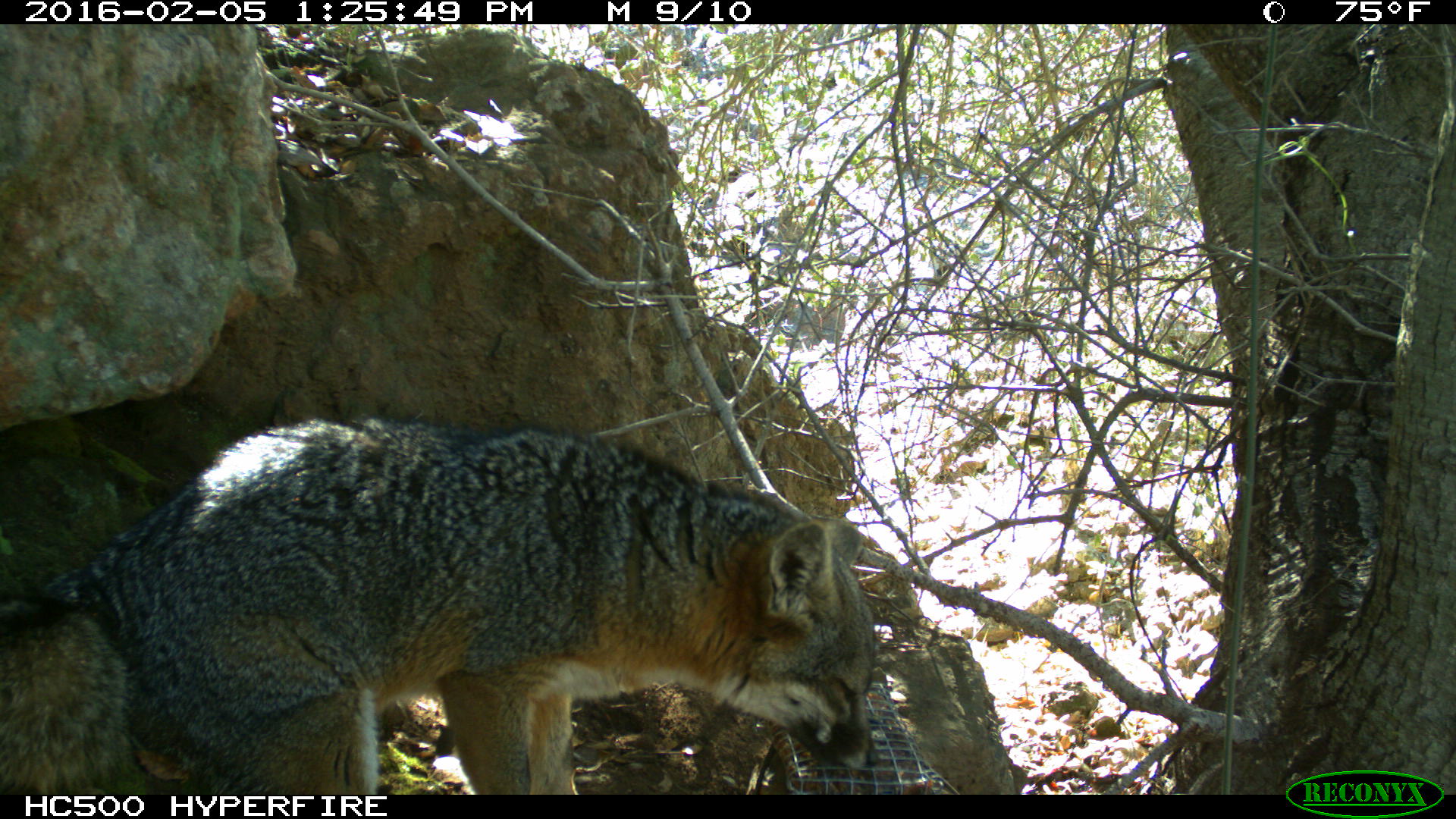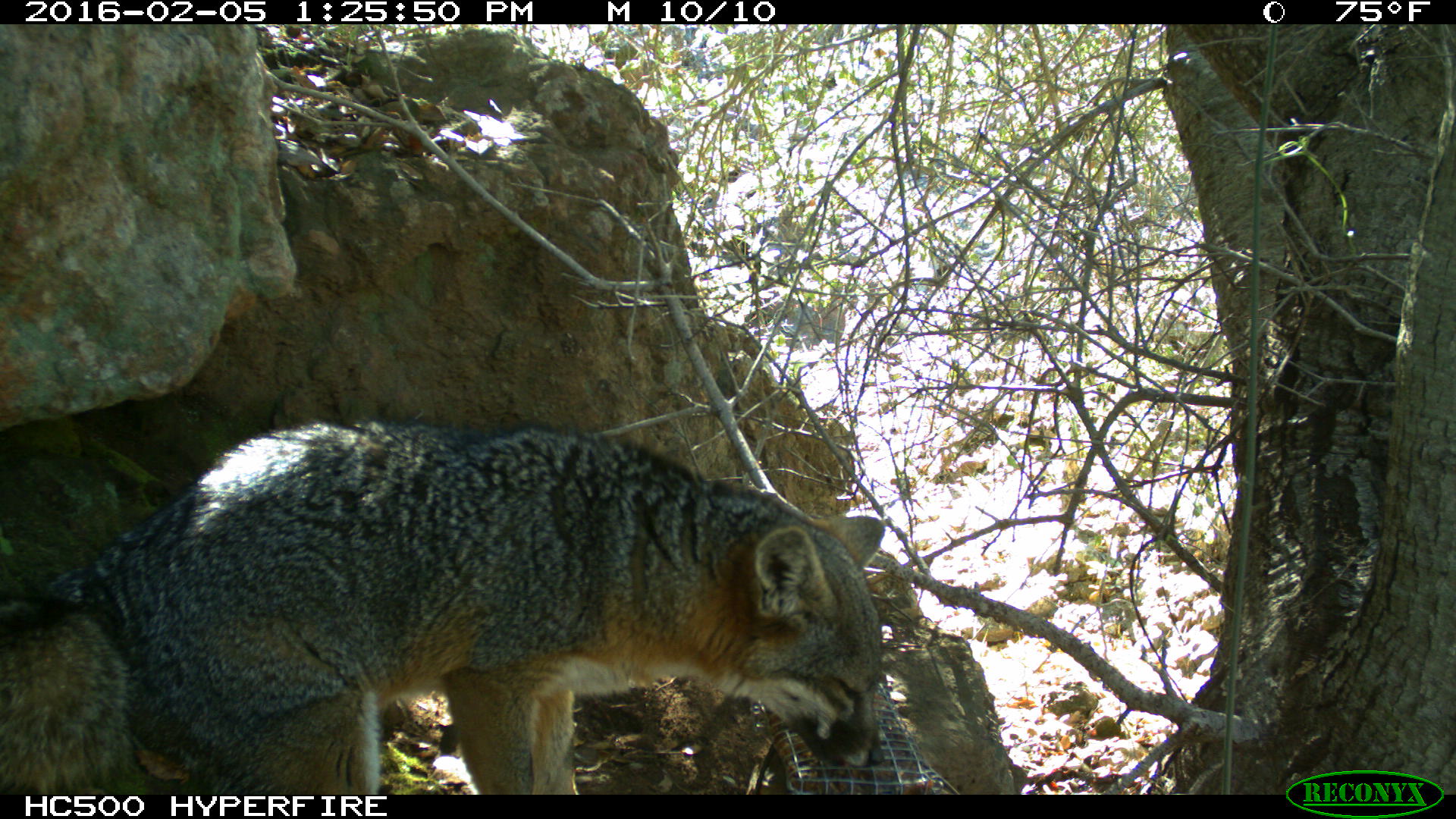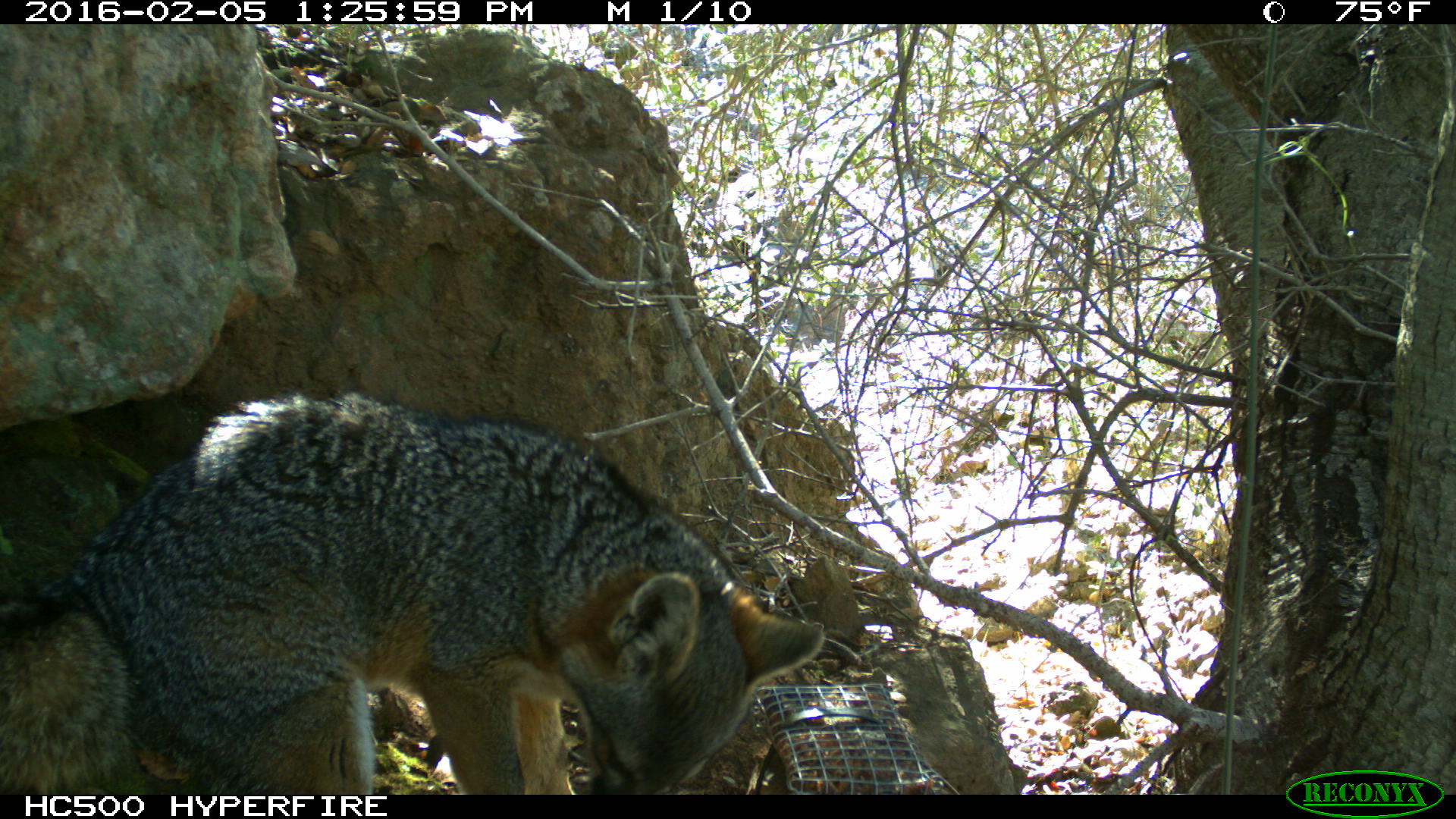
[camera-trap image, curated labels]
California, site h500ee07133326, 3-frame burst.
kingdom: Animalia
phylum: Chordata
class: Mammalia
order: Carnivora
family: Canidae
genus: Urocyon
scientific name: Urocyon littoralis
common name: island fox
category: fox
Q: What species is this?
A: Fox (island fox) (Urocyon littoralis).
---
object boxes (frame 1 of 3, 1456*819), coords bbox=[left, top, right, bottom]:
fox: bbox=[0, 414, 875, 794]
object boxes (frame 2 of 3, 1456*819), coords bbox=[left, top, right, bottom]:
fox: bbox=[0, 416, 887, 792]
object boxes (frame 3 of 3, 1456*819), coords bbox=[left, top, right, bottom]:
fox: bbox=[0, 391, 821, 792]